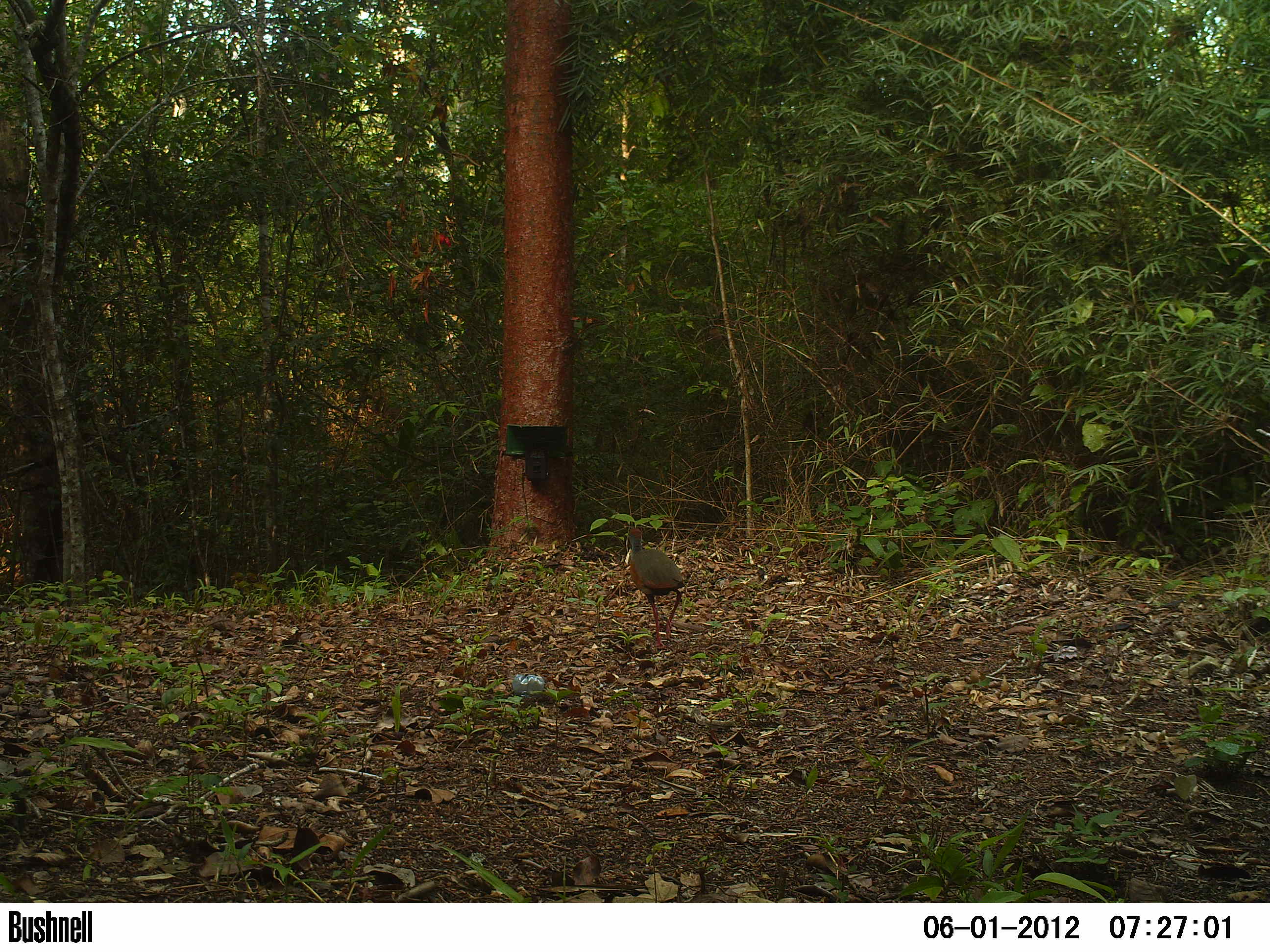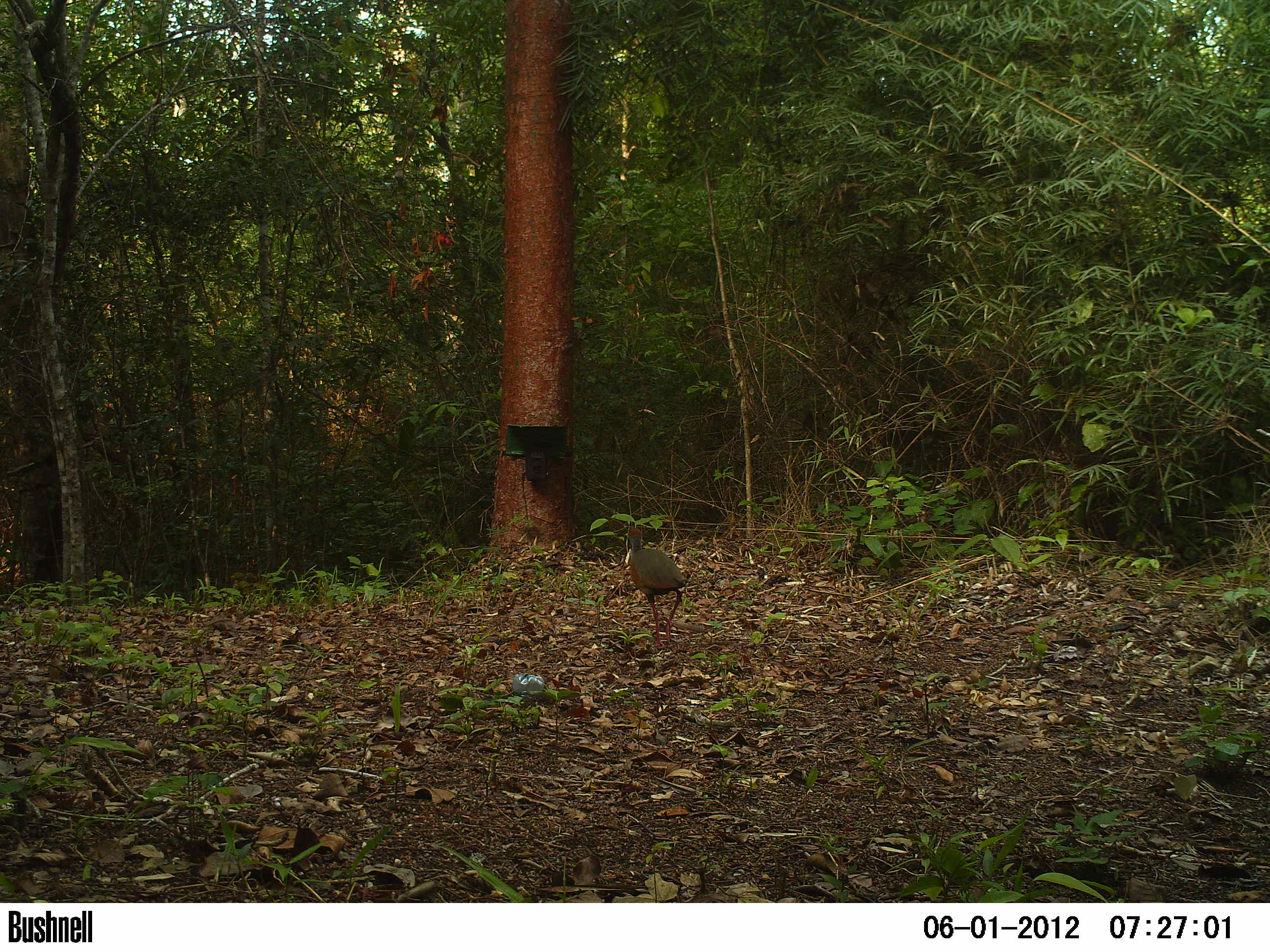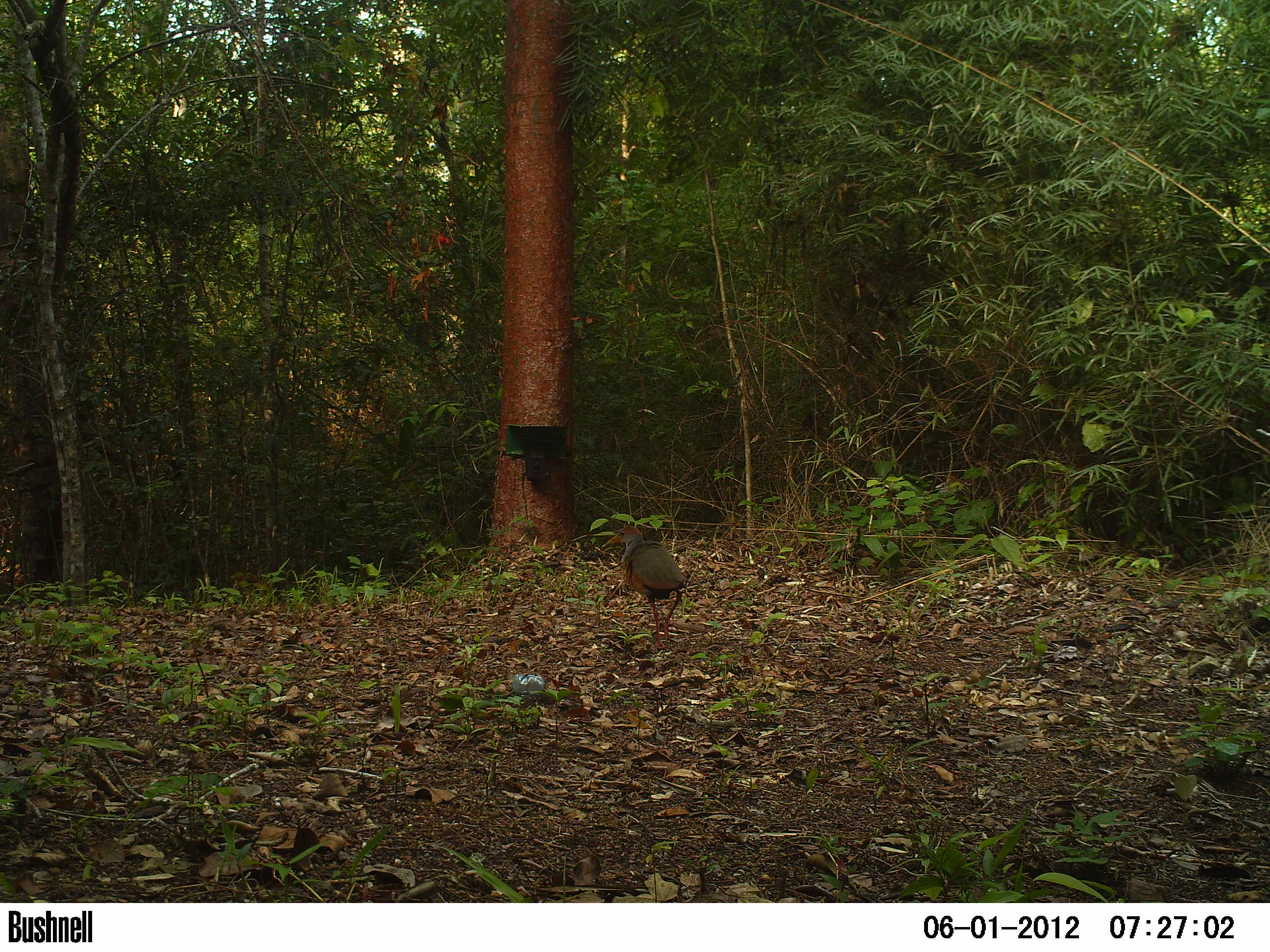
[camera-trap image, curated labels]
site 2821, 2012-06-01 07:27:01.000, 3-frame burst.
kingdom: Animalia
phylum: Chordata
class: Aves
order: Gruiformes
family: Rallidae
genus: Aramides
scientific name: Aramides cajaneus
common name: gray-cowled wood-rail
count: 1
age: adult